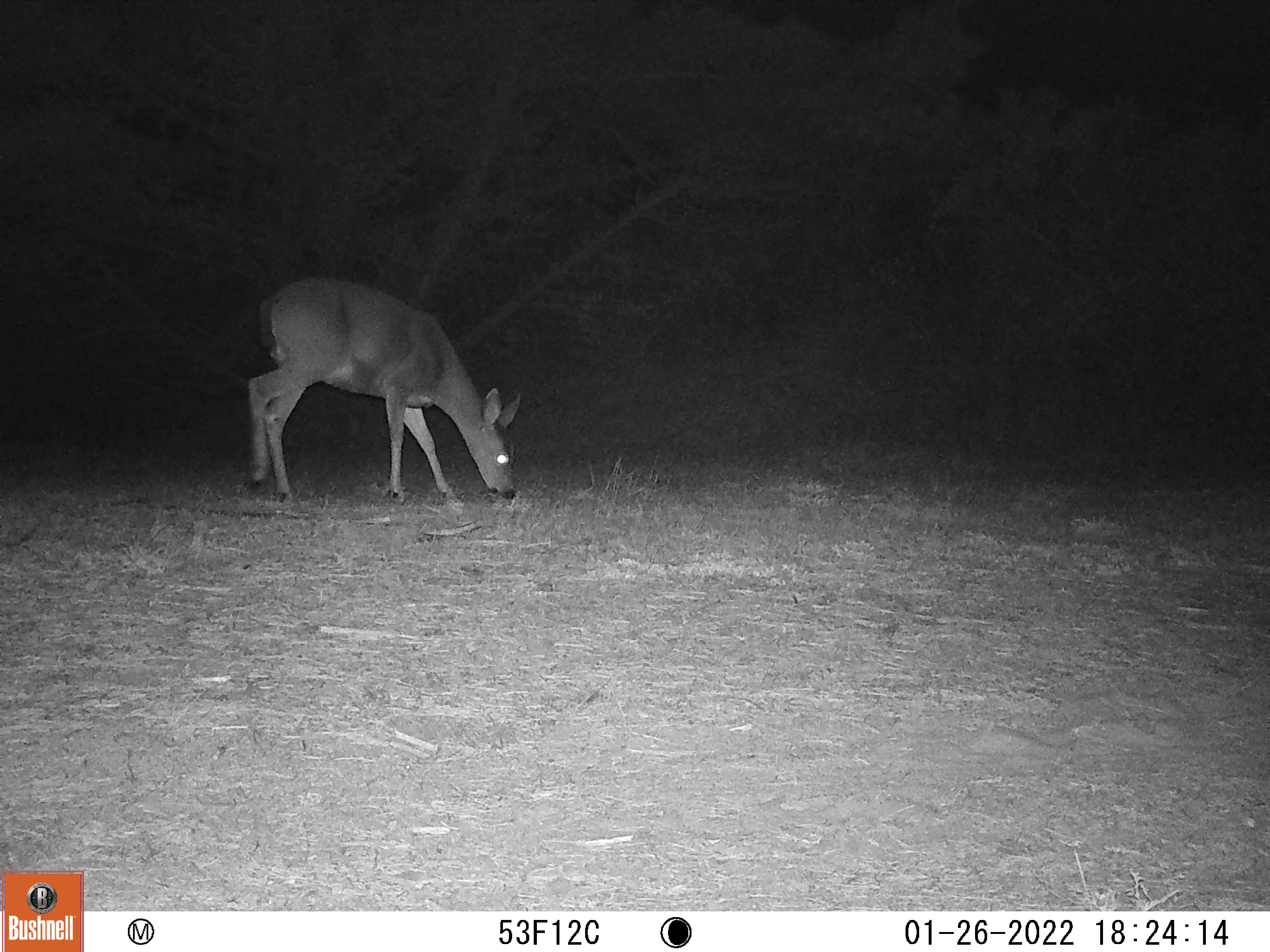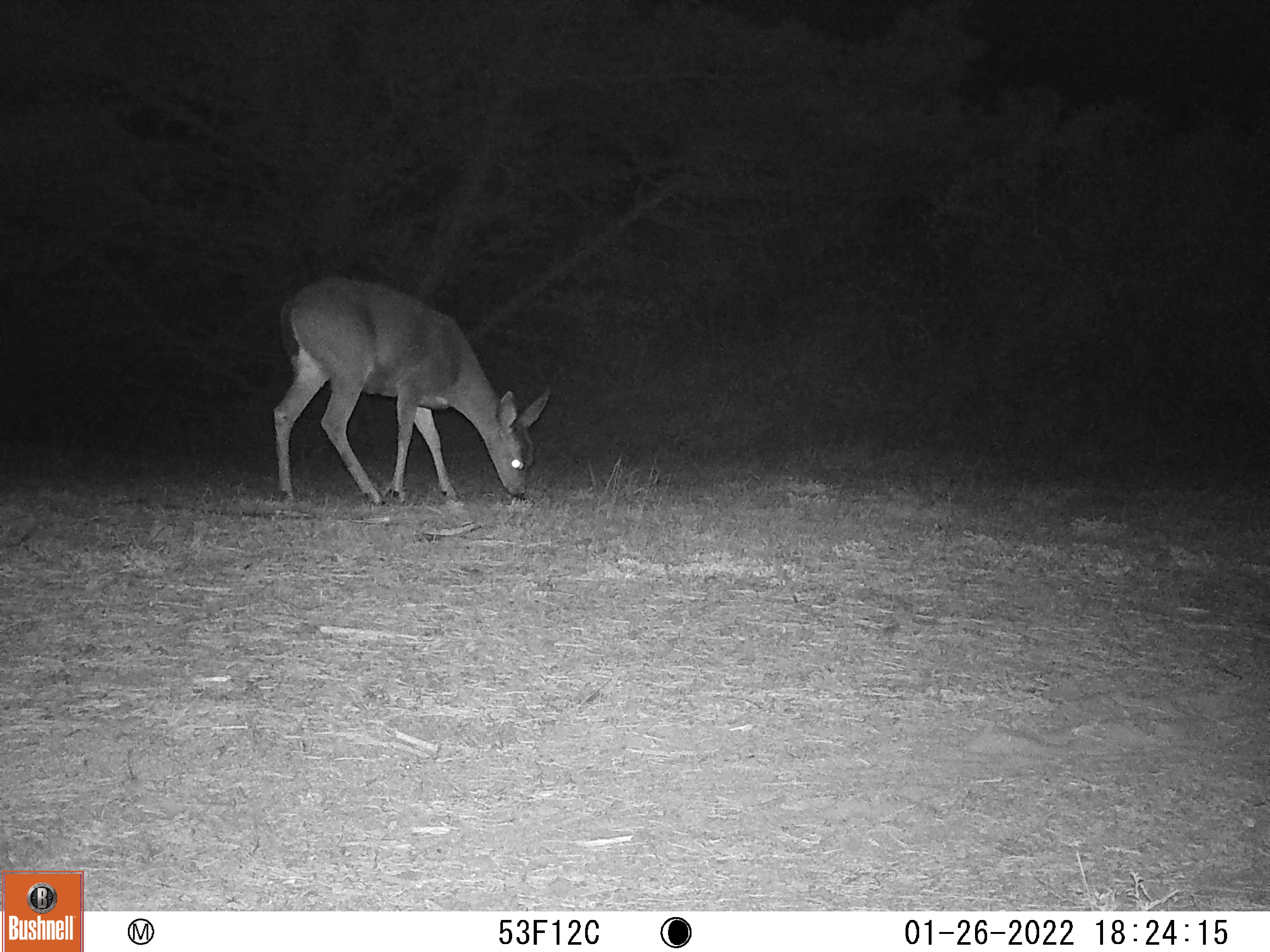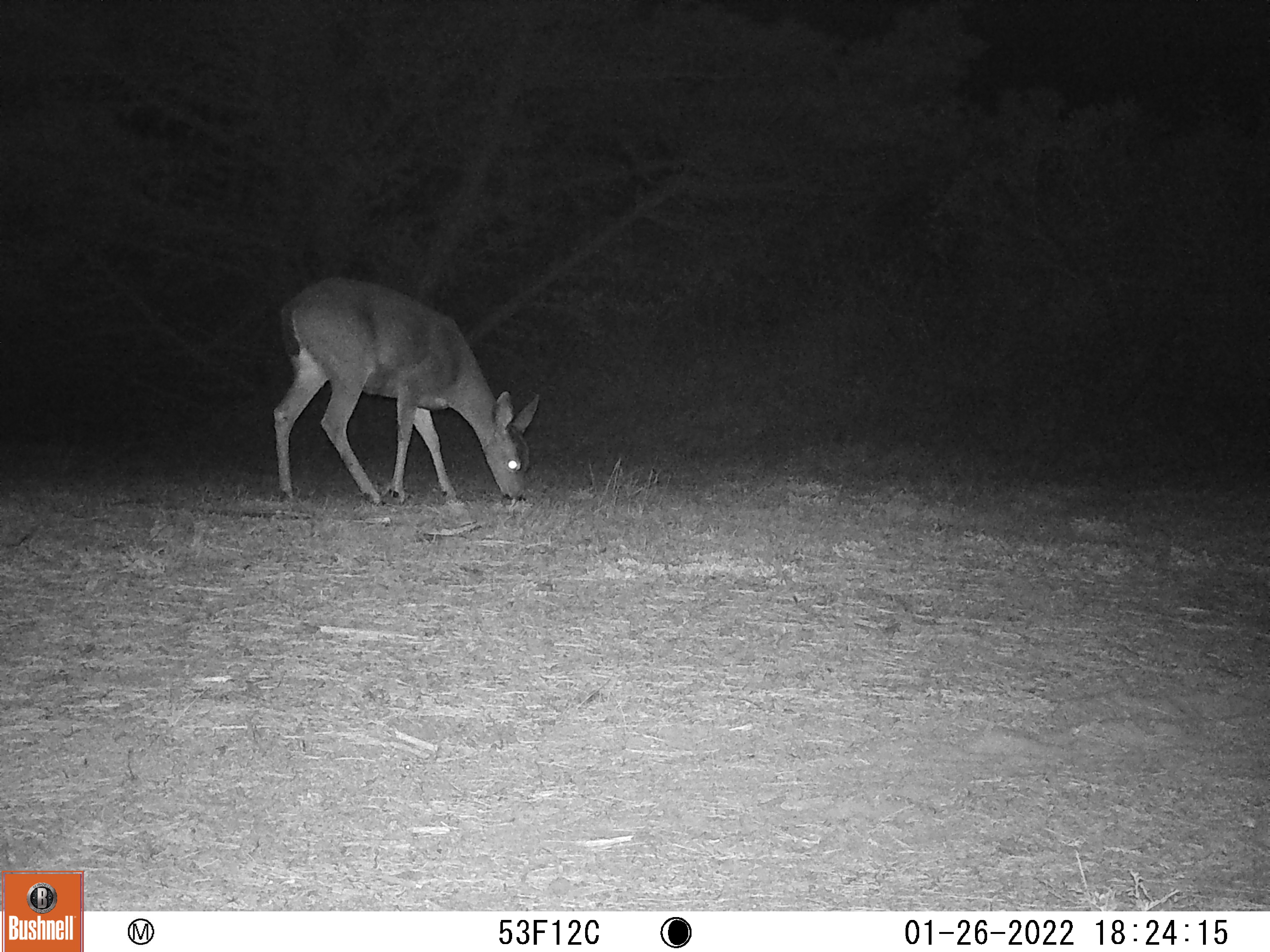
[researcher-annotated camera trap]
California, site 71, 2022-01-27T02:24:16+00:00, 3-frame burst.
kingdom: Animalia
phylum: Chordata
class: Mammalia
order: Artiodactyla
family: Cervidae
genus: Odocoileus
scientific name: Odocoileus hemionus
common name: mule deer